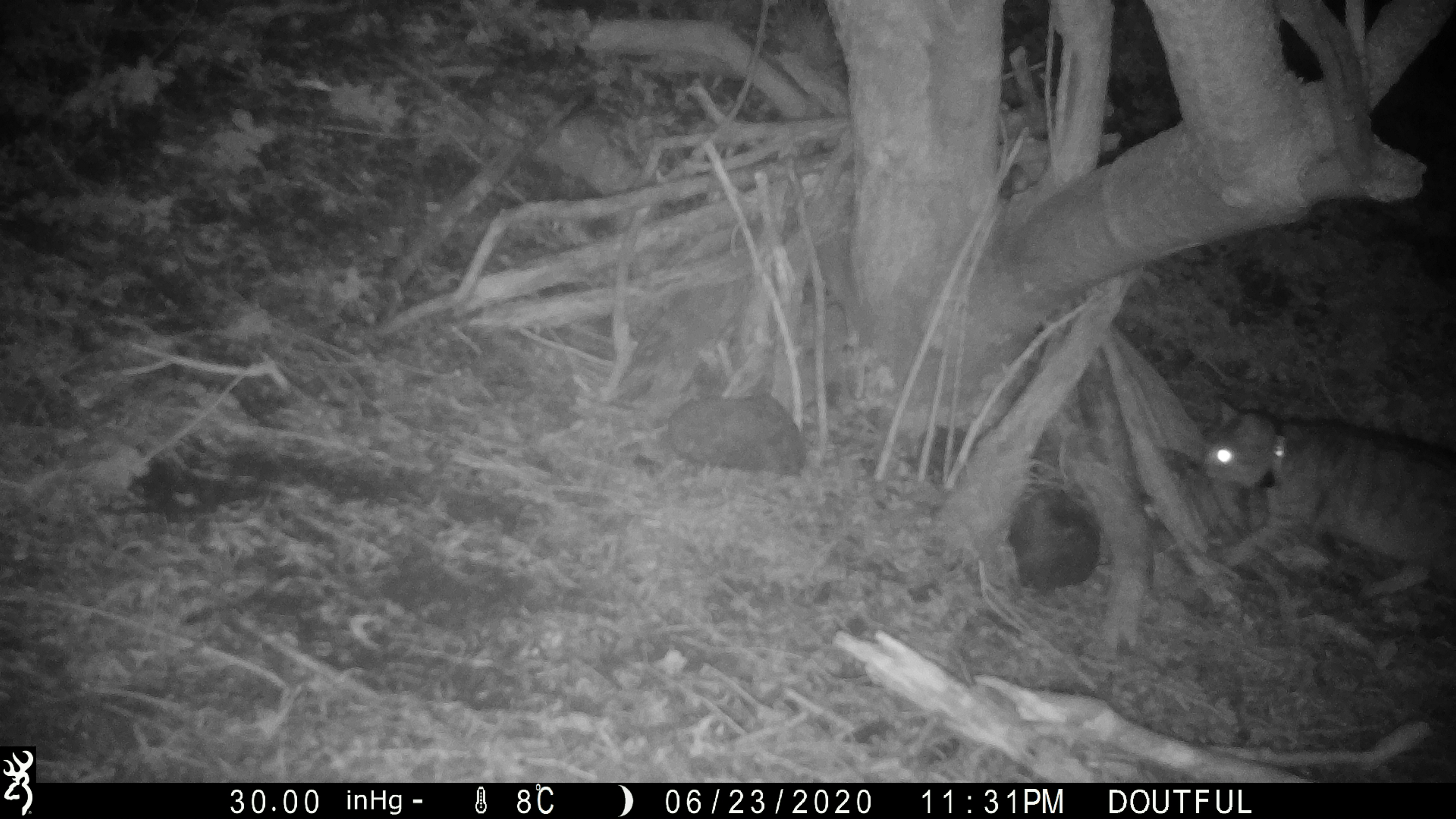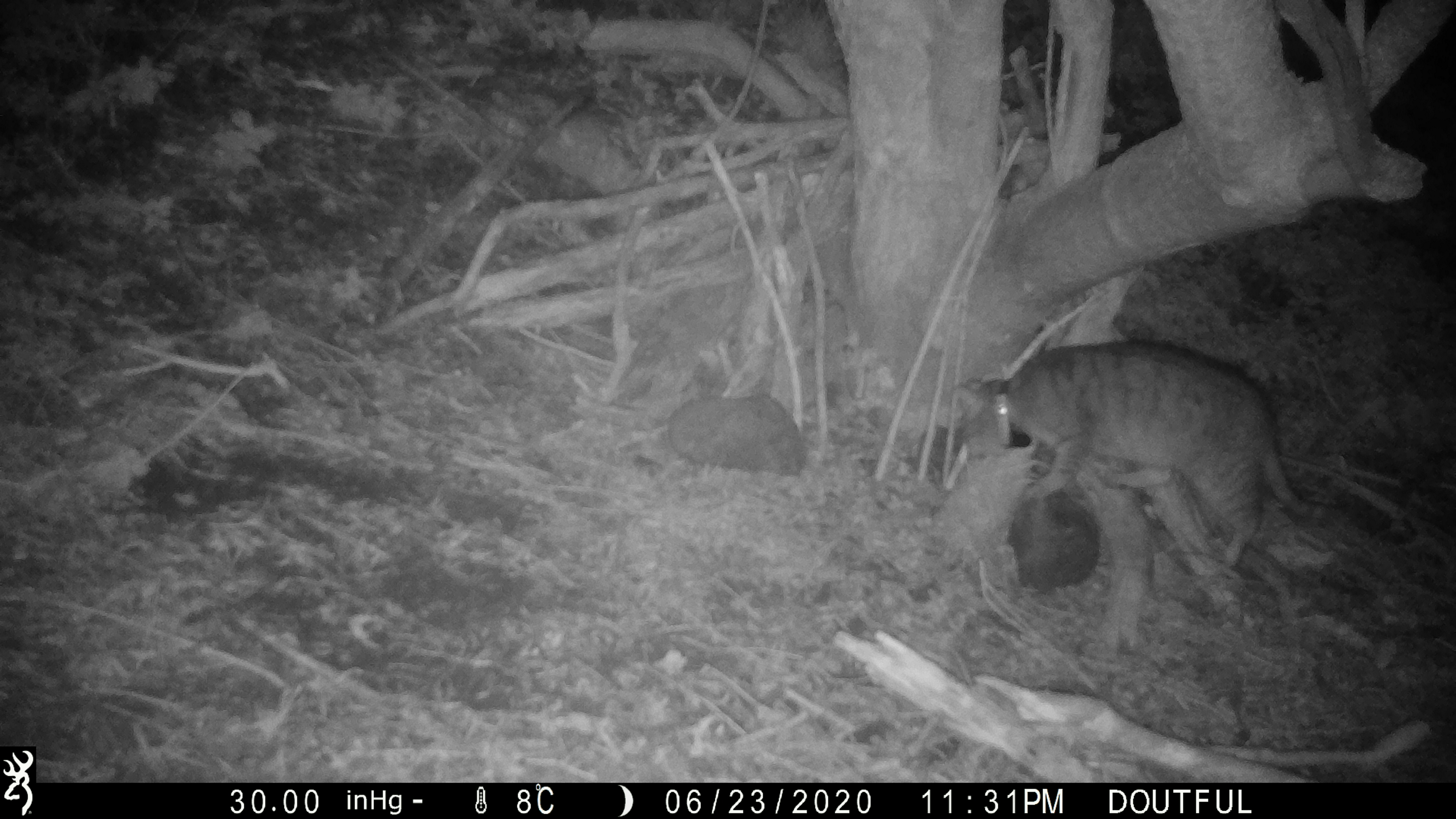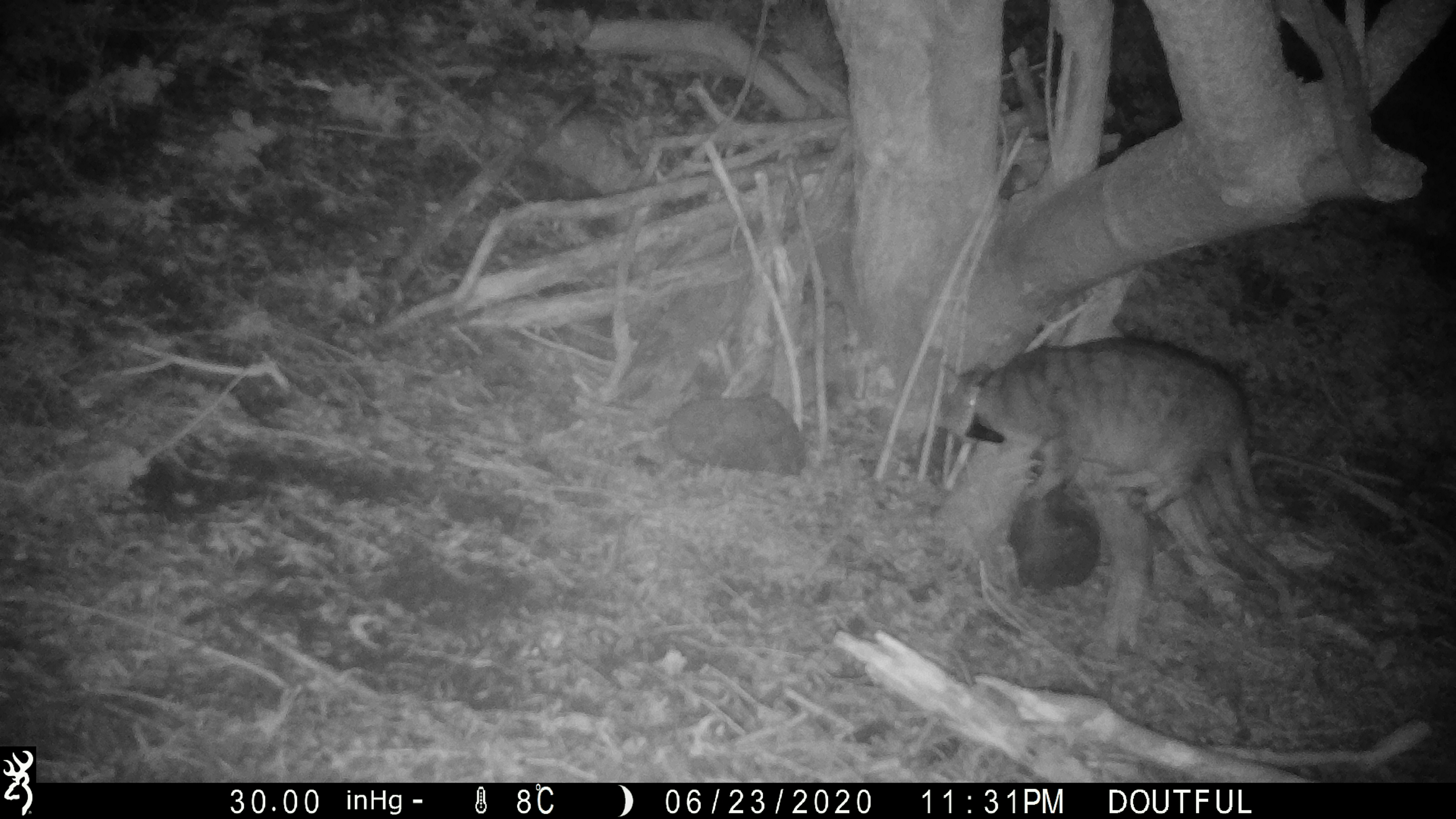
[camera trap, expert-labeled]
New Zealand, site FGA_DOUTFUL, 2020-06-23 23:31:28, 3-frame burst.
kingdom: Animalia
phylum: Chordata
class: Mammalia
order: Carnivora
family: Felidae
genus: Felis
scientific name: Felis catus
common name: domestic cat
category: cat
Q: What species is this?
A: Cat (domestic cat) (Felis catus).